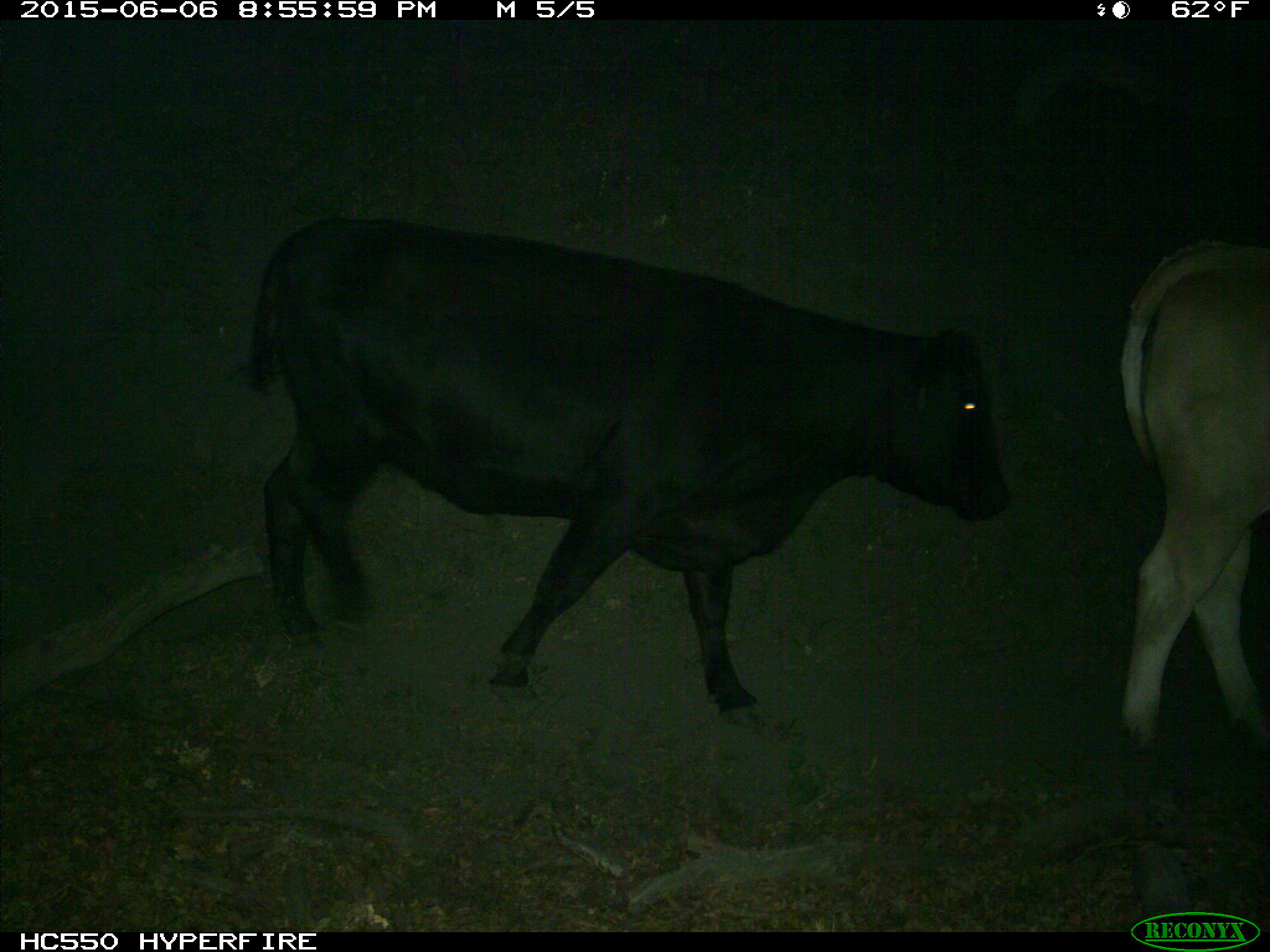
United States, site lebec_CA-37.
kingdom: Animalia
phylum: Chordata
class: Mammalia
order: Artiodactyla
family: Bovidae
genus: Bos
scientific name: Bos taurus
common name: domestic cow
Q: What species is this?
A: Bos taurus (domestic cow).